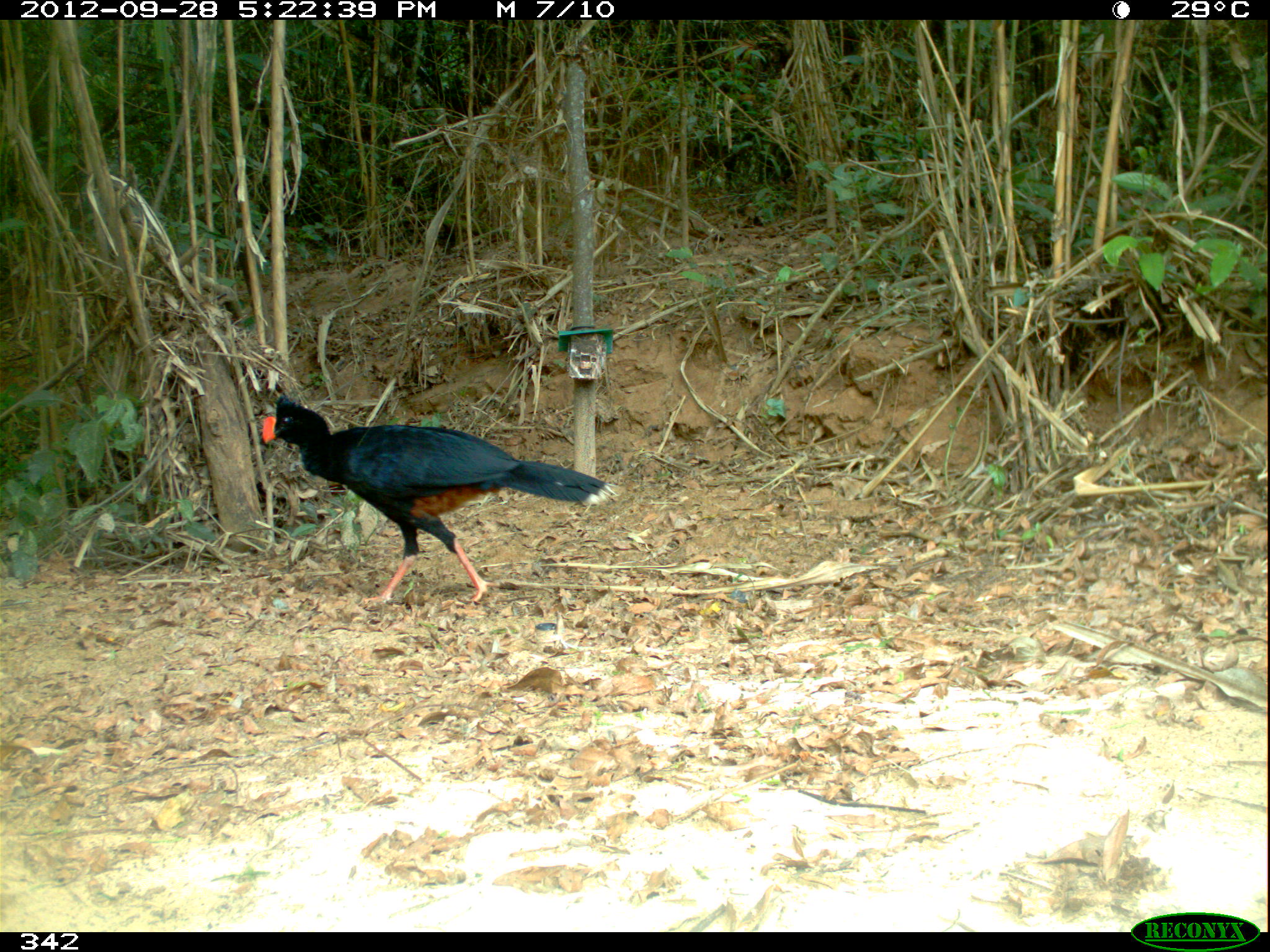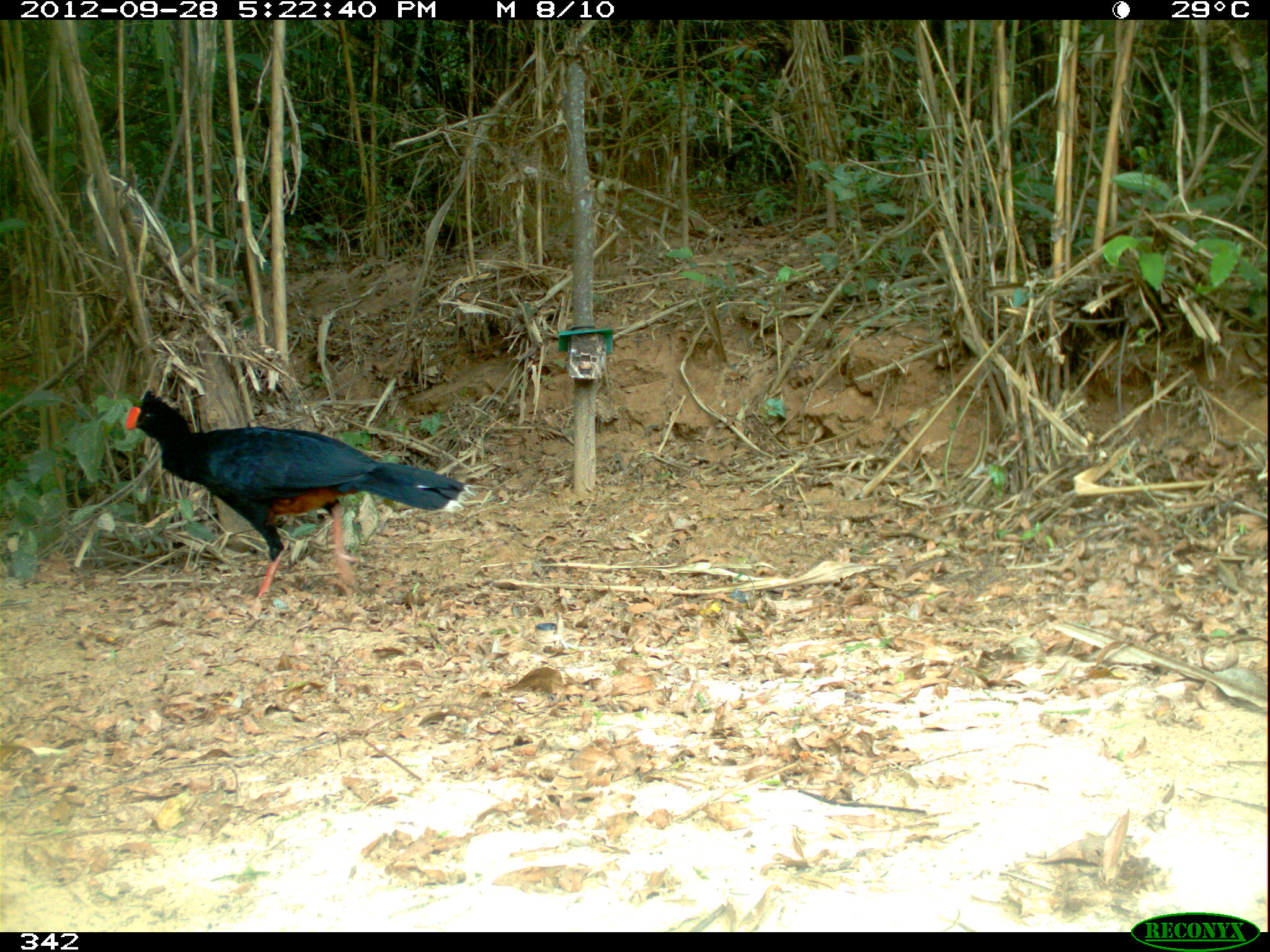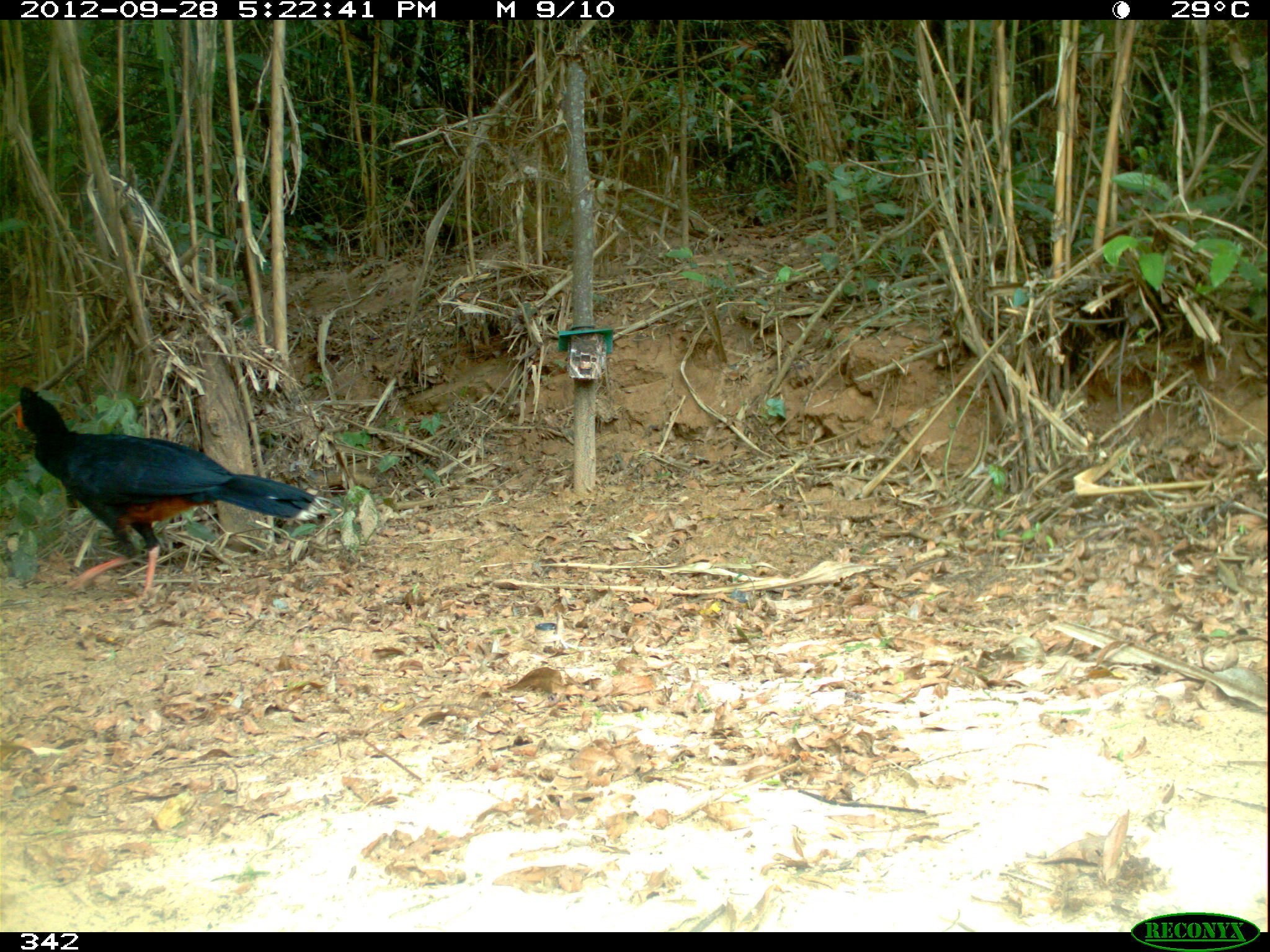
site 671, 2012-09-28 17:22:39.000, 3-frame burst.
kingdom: Animalia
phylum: Chordata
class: Aves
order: Galliformes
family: Cracidae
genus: Mitu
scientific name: Mitu tuberosum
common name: razor-billed curassow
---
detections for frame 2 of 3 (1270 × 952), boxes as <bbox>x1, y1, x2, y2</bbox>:
mitu tuberosum: <bbox>122, 388, 476, 604</bbox>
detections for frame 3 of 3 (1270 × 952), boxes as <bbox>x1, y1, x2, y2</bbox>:
mitu tuberosum: <bbox>11, 383, 330, 606</bbox>